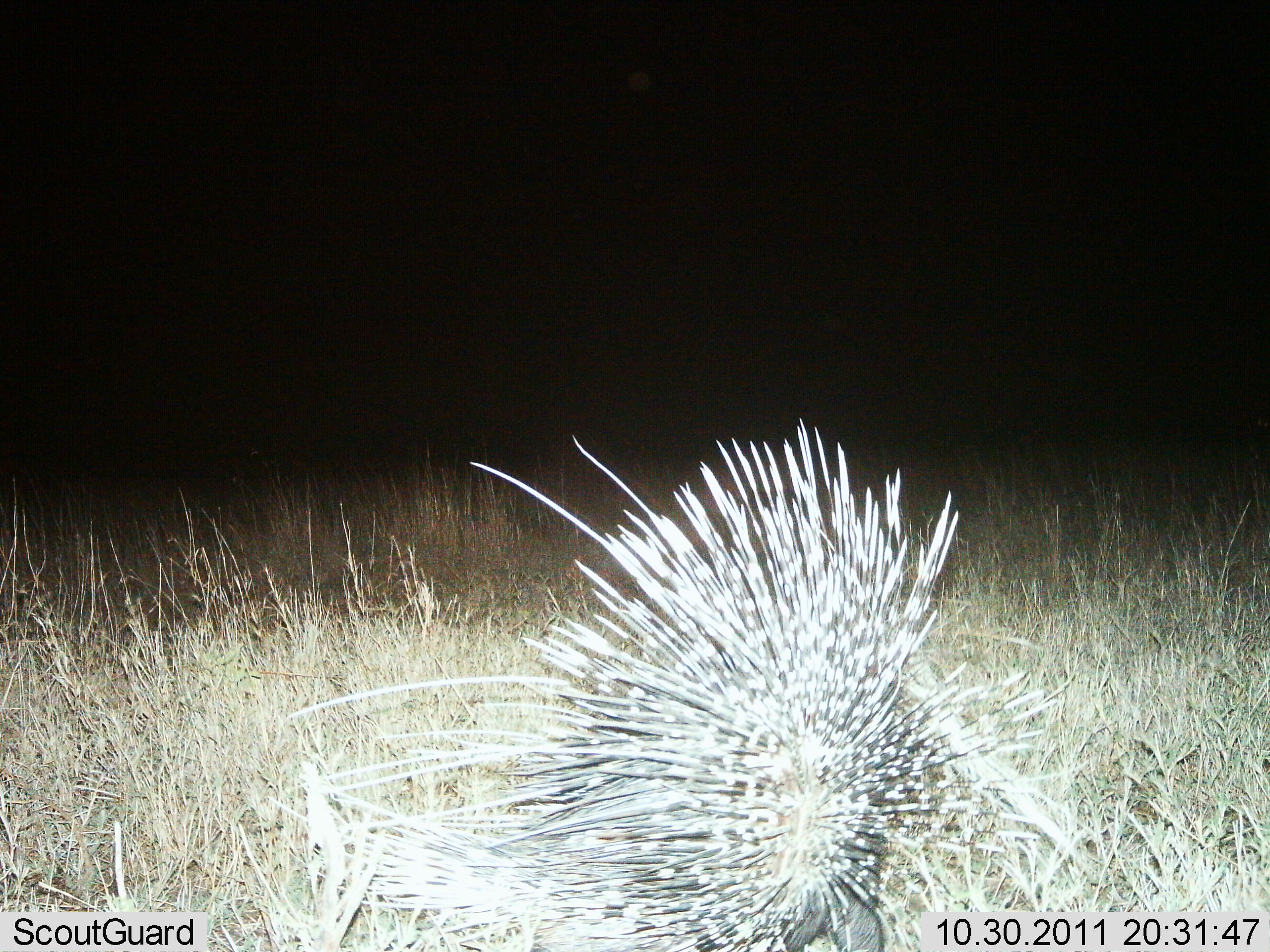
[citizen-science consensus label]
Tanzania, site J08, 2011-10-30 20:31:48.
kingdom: Animalia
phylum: Chordata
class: Mammalia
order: Rodentia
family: Hystricidae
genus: Hystrix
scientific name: Hystrix cristata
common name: crested porcupine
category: porcupine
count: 1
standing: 80%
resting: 0%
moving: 13%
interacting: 0%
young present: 0%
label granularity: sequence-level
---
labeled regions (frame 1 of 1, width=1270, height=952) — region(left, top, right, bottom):
animal: region(289, 415, 1095, 950)